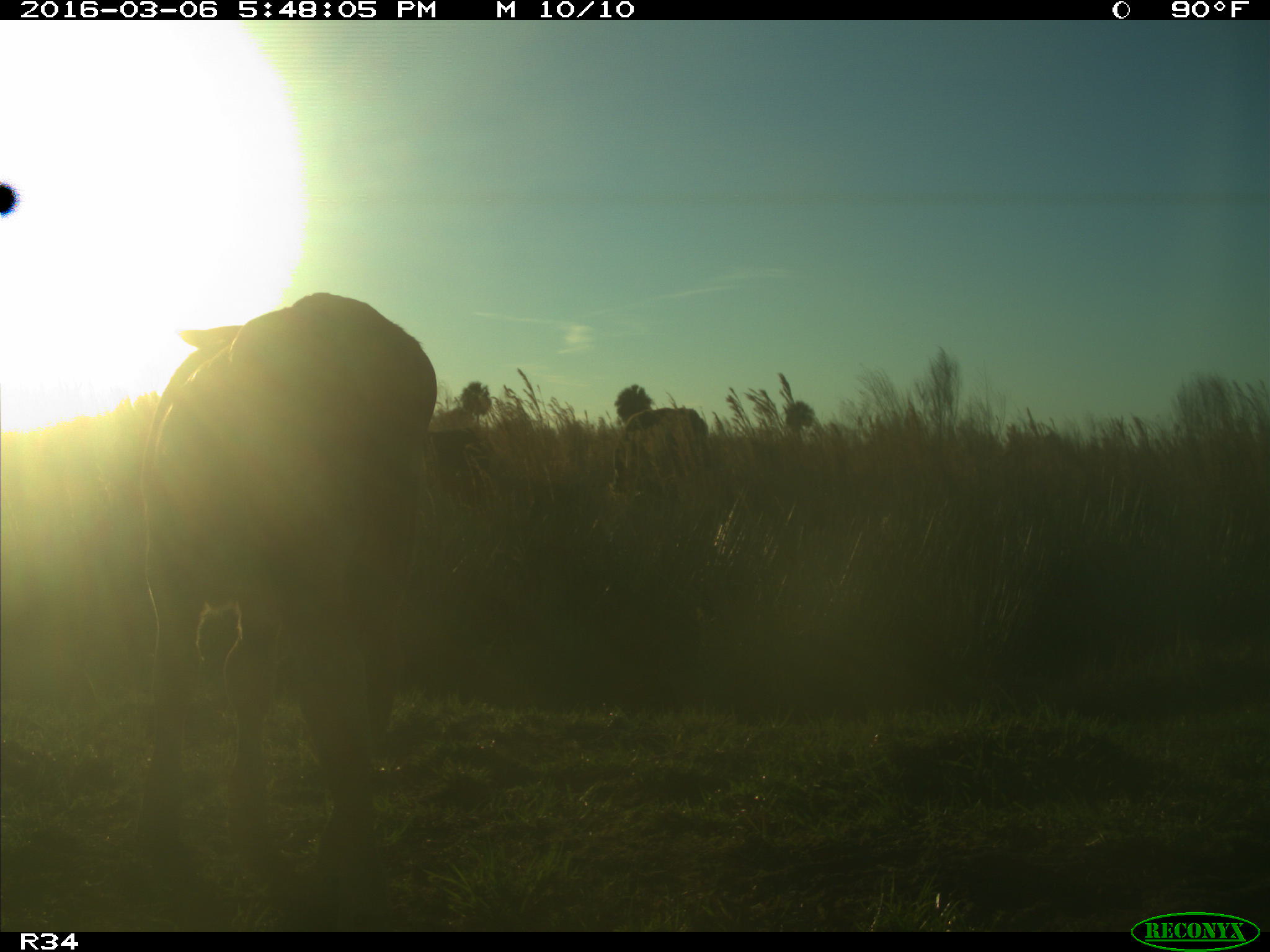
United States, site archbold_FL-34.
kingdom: Animalia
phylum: Chordata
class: Mammalia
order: Artiodactyla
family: Bovidae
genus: Bos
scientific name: Bos taurus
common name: domestic cow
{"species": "Bos taurus (domestic cow)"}